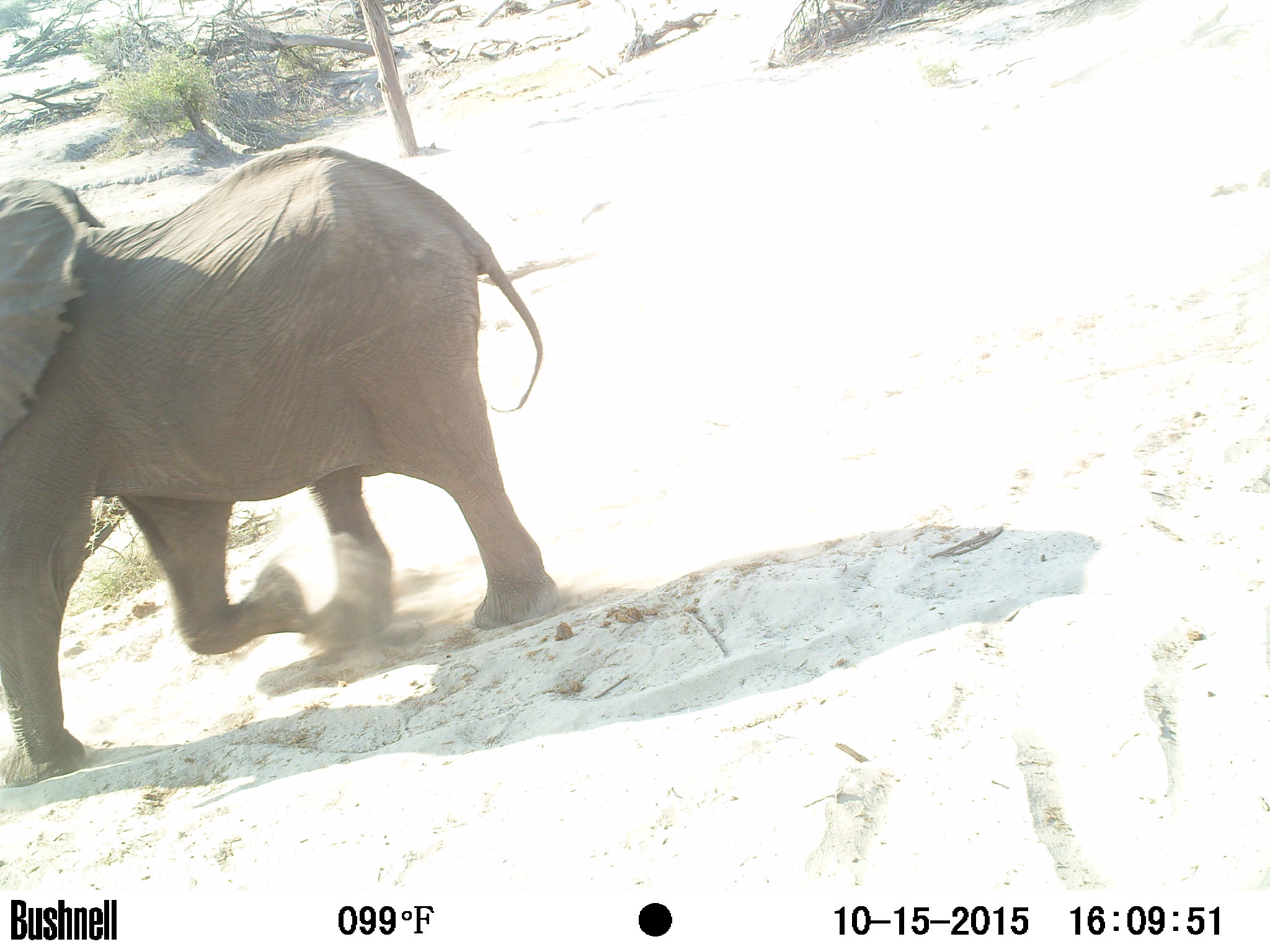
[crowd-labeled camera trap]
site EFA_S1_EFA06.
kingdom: Animalia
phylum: Chordata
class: Mammalia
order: Proboscidea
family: Elephantidae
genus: Loxodonta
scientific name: Loxodonta africana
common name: african bush elephant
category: elephant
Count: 1.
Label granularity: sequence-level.